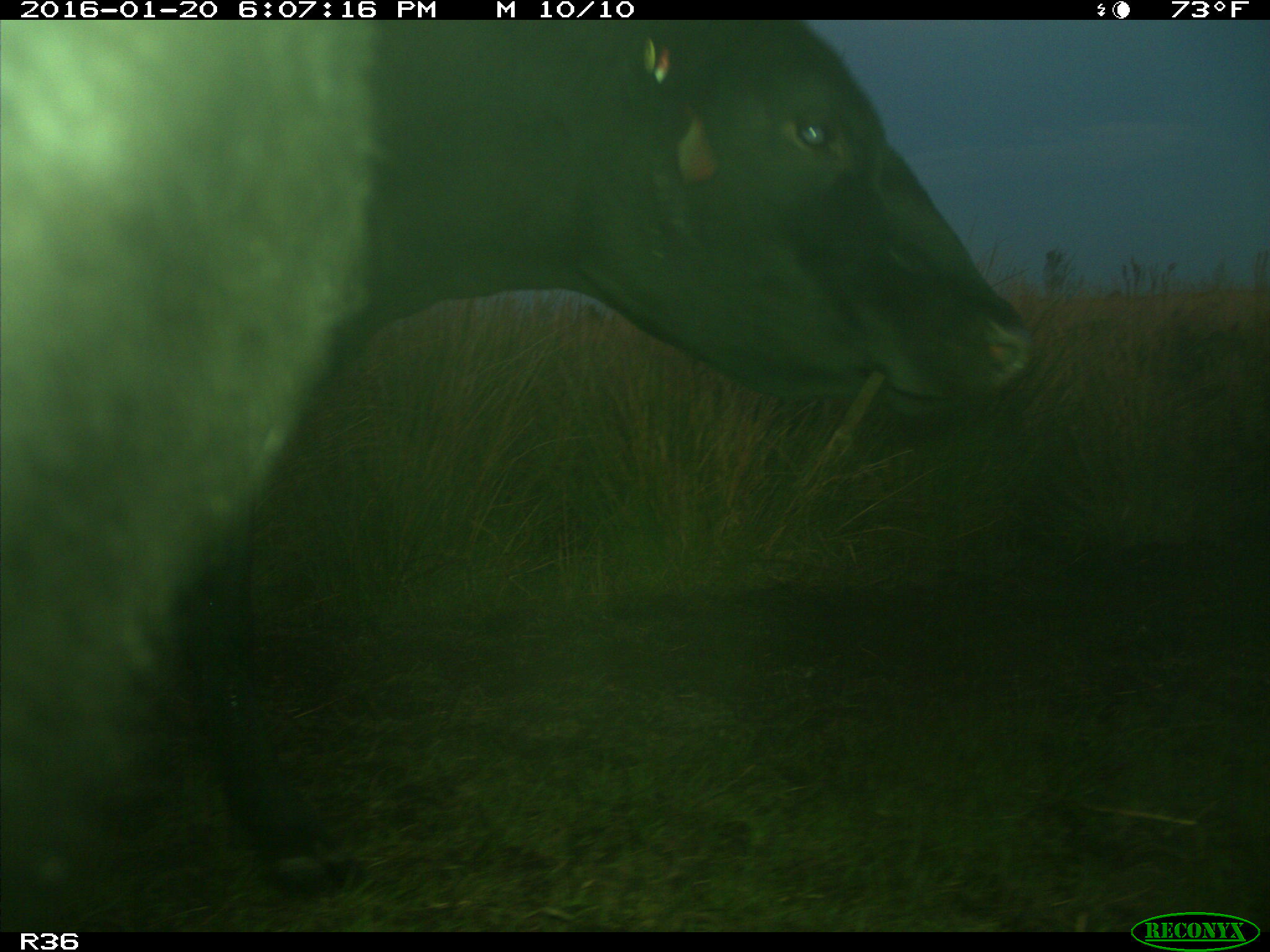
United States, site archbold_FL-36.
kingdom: Animalia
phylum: Chordata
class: Mammalia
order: Artiodactyla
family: Bovidae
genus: Bos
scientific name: Bos taurus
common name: domestic cow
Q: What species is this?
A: Bos taurus (domestic cow).